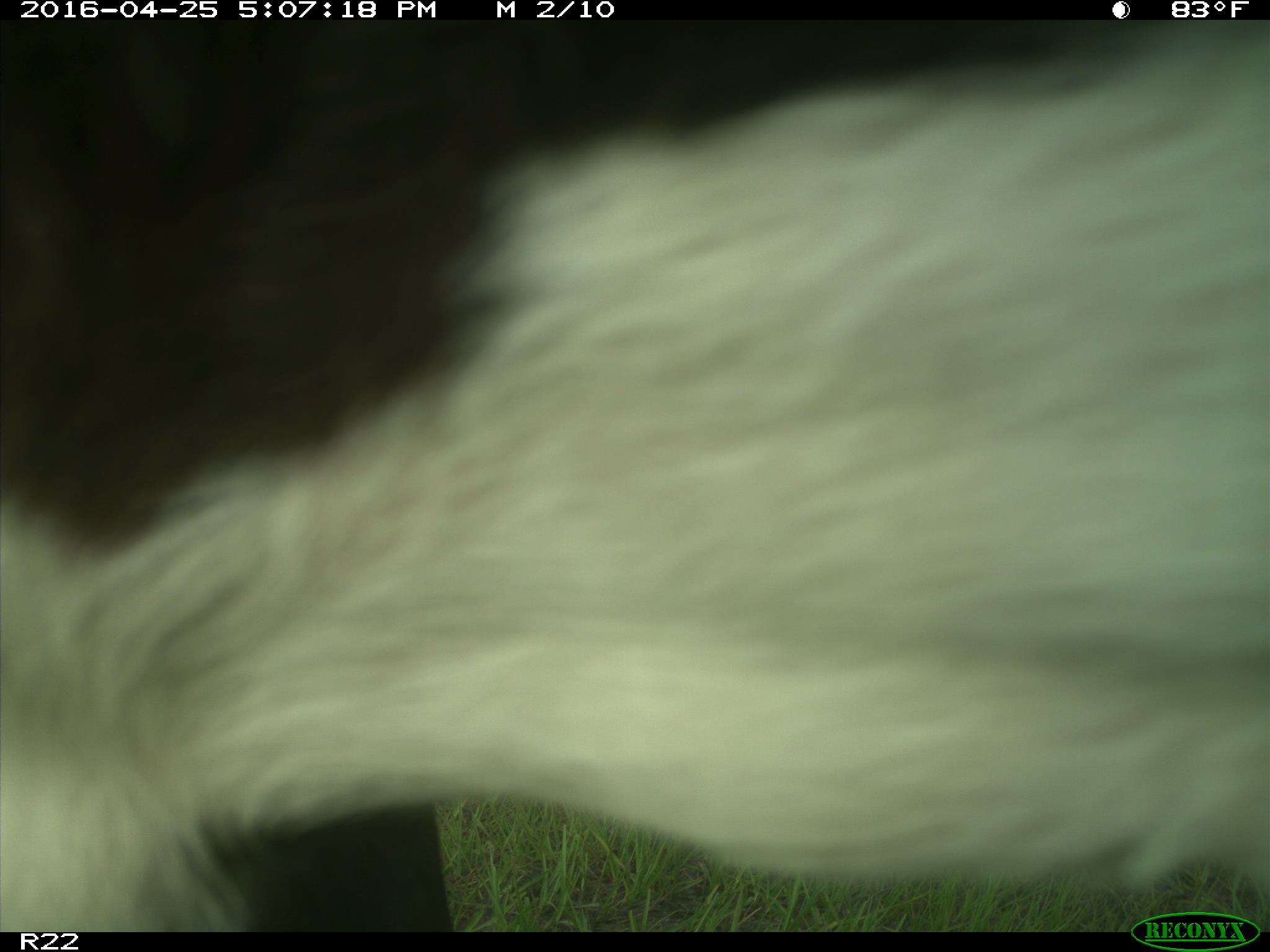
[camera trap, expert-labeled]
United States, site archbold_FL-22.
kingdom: Animalia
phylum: Chordata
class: Mammalia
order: Artiodactyla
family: Bovidae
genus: Bos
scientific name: Bos taurus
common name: domestic cow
Bos taurus (domestic cow).